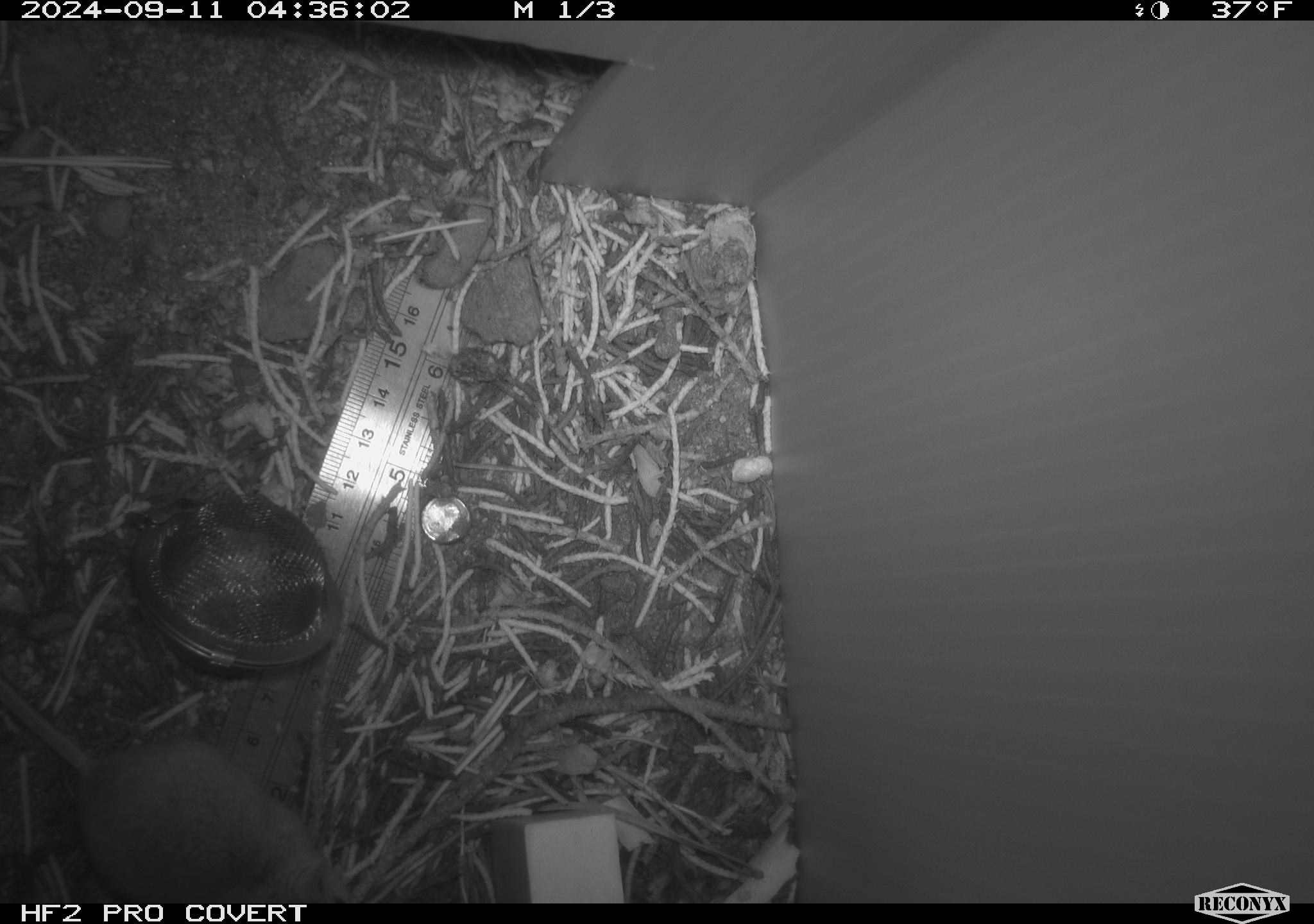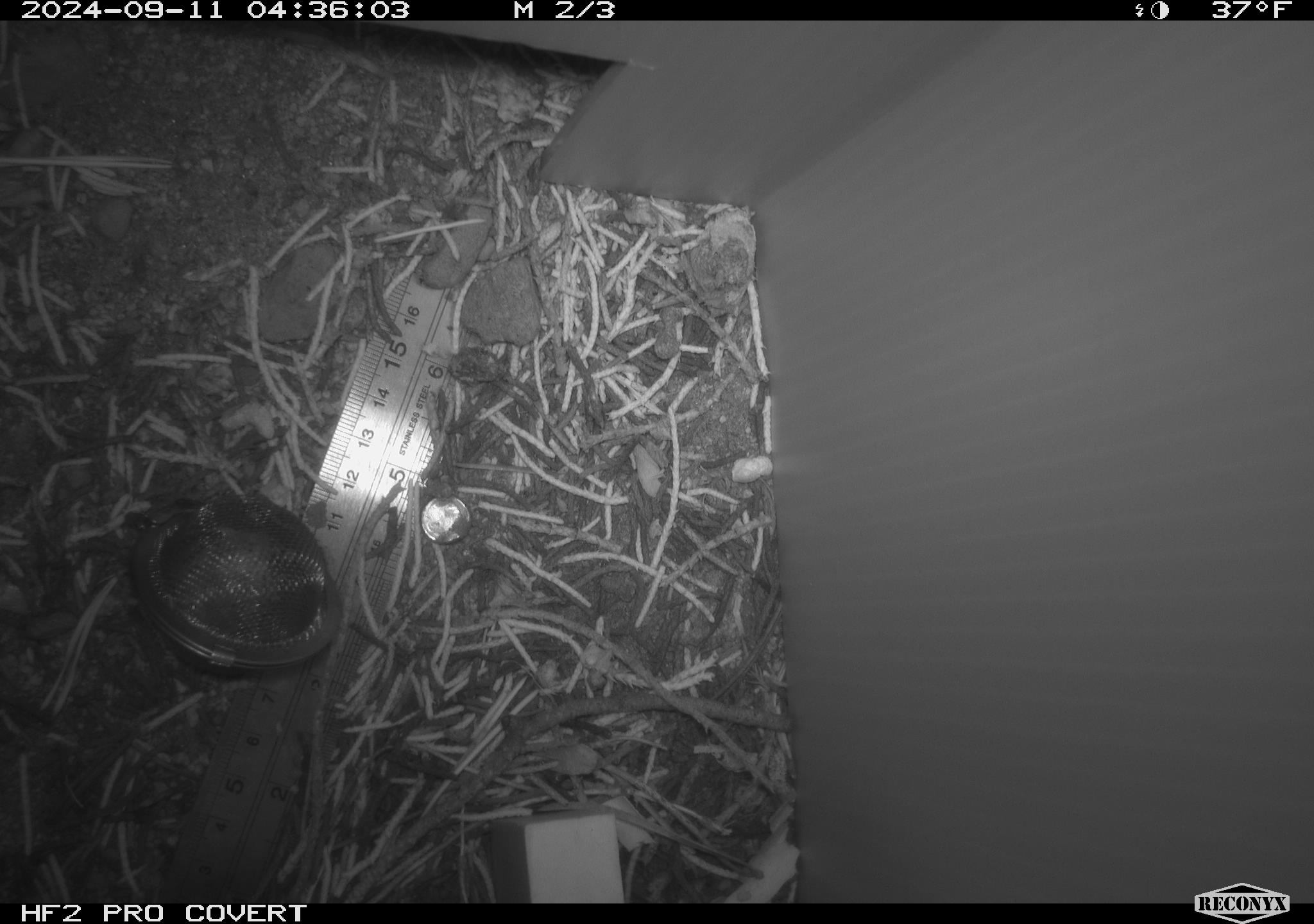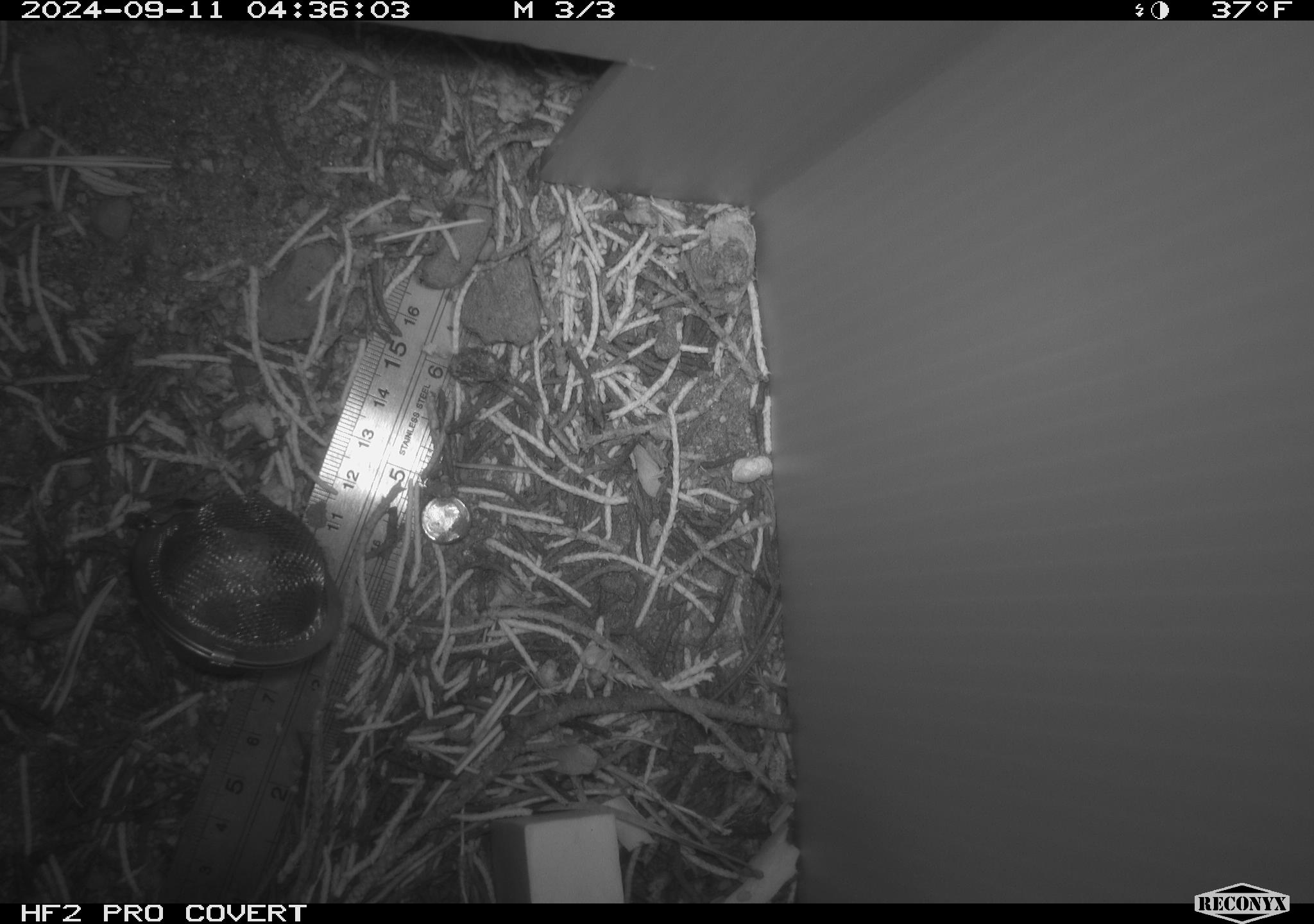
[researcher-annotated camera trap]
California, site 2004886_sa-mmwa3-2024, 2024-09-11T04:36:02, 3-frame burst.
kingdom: Animalia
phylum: Chordata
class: Mammalia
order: Rodentia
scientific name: Rodentia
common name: mouse species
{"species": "mouse species (Rodentia)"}